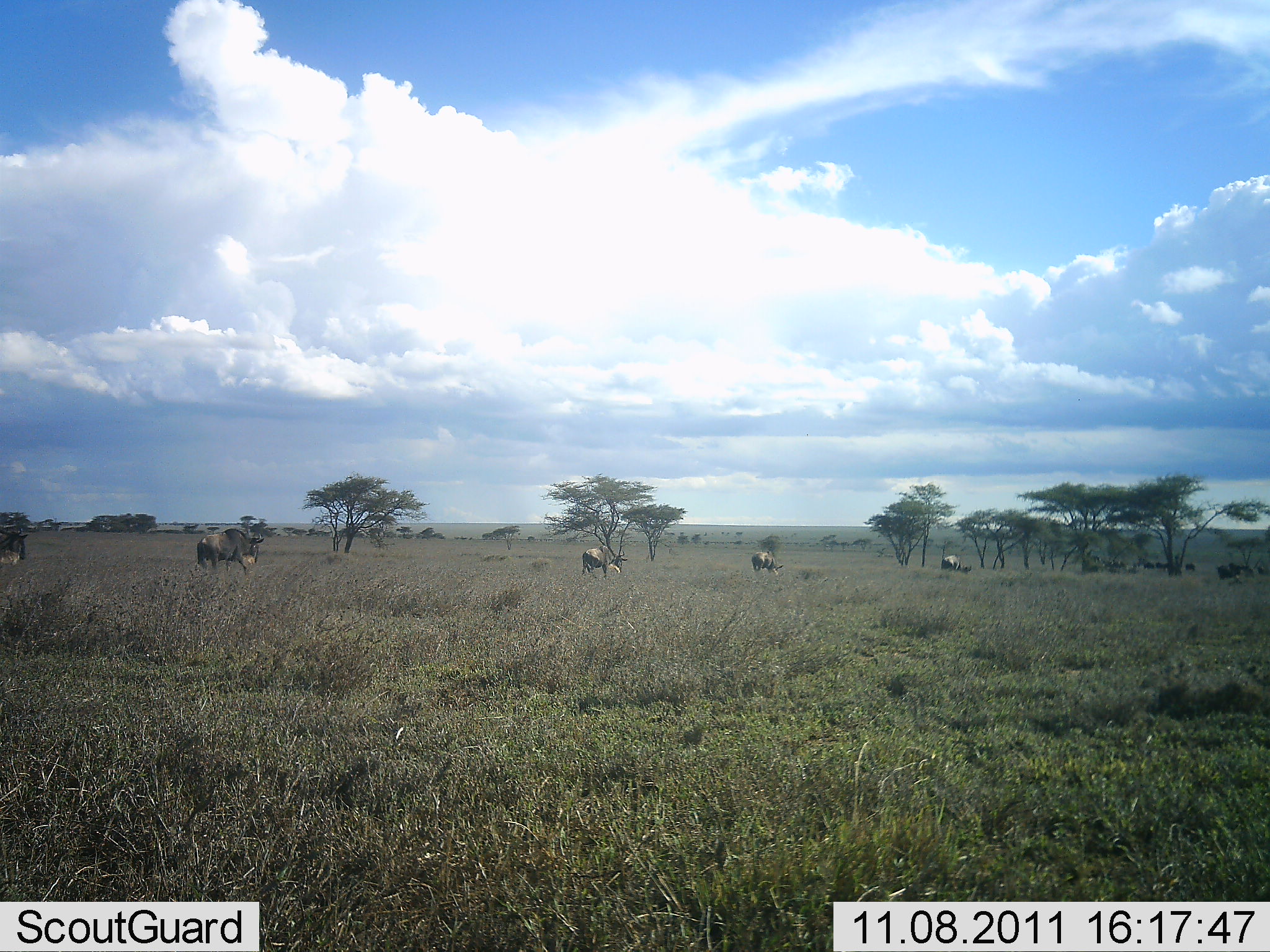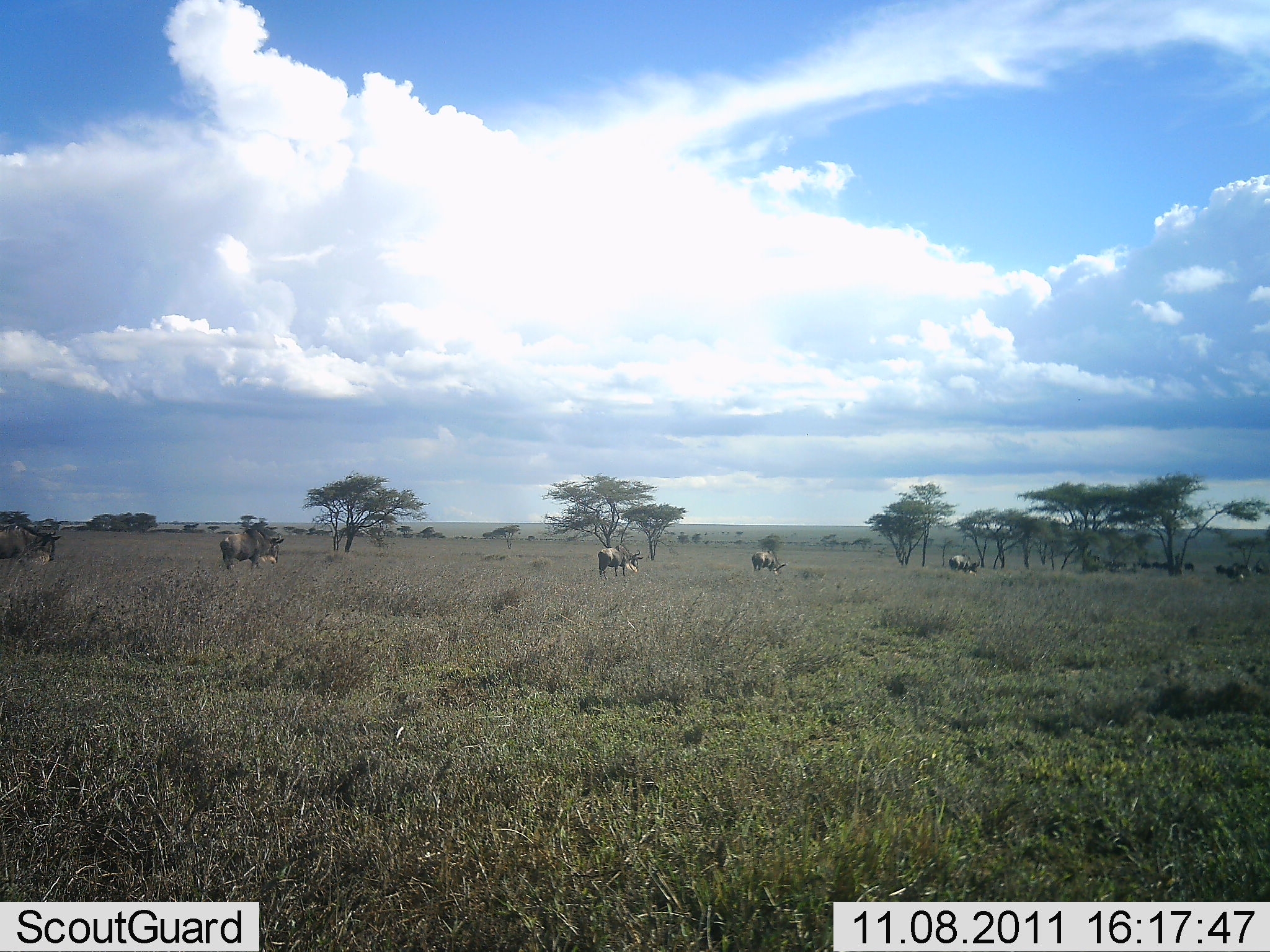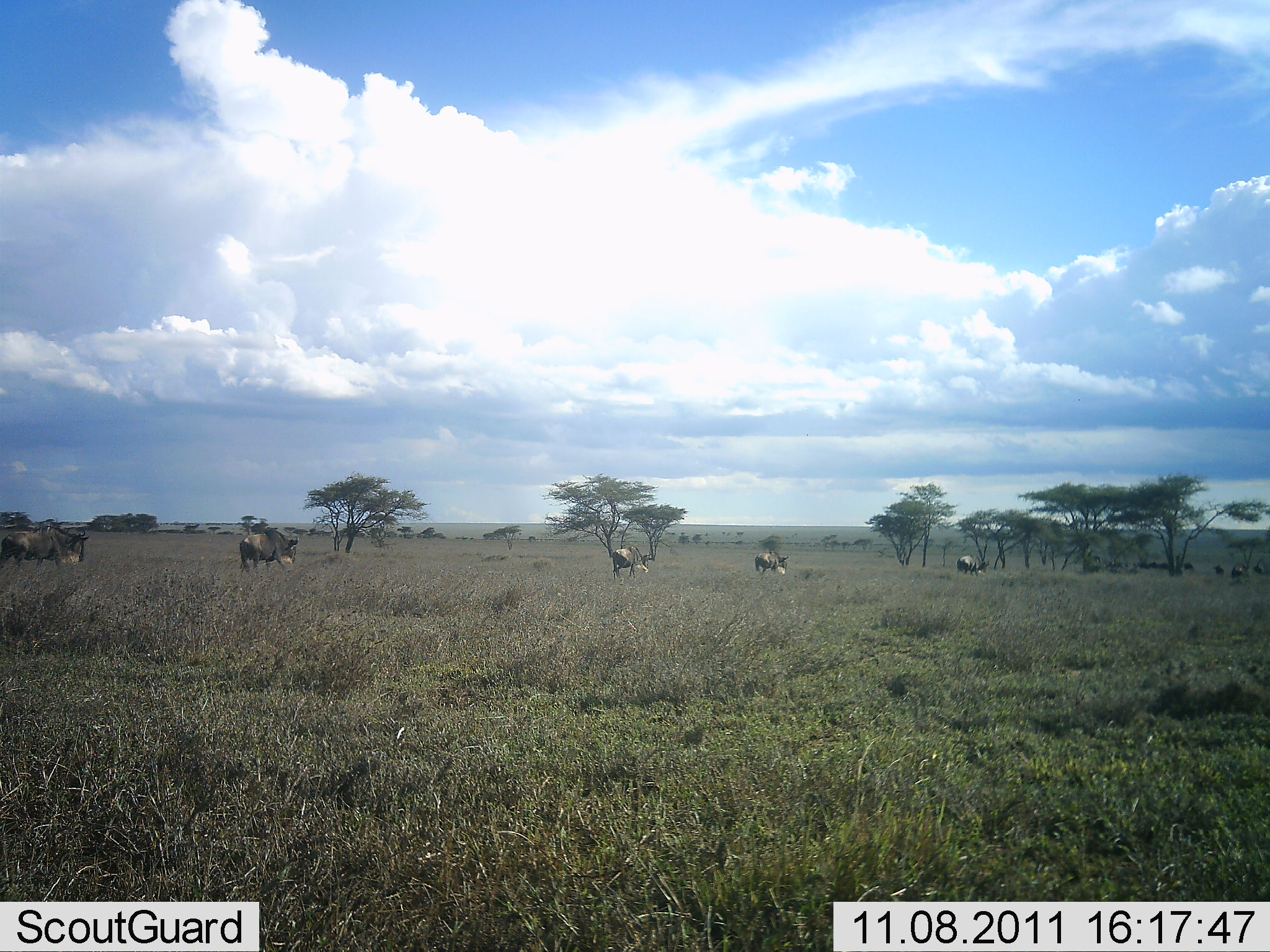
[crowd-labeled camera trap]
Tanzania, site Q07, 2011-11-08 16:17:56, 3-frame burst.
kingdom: Animalia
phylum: Chordata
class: Mammalia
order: Artiodactyla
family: Bovidae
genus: Connochaetes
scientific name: Connochaetes taurinus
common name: blue wildebeest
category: wildebeest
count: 11-50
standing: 15%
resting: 0%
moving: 100%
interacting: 0%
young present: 0%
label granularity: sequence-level